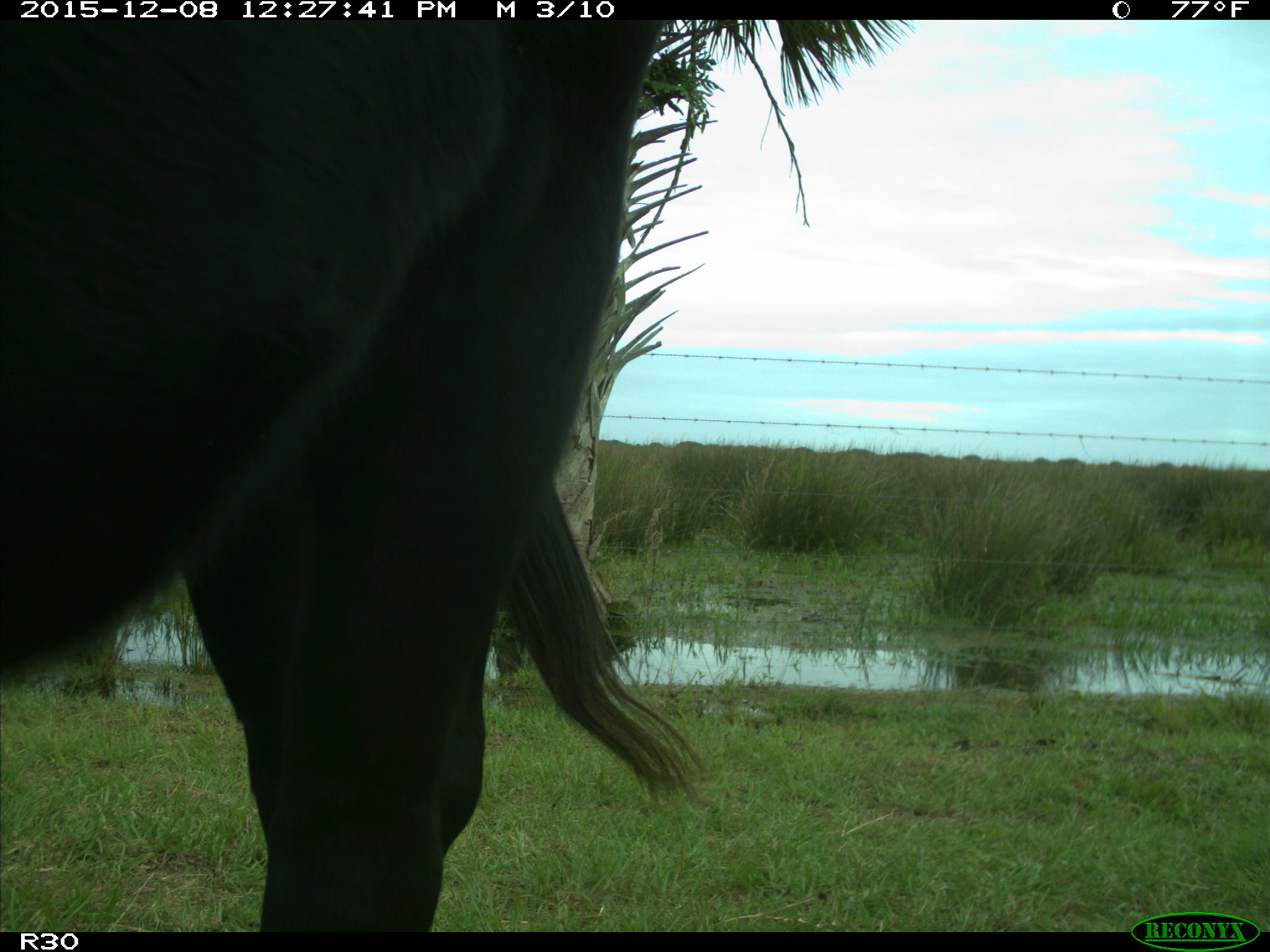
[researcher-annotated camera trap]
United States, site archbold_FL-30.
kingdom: Animalia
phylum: Chordata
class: Mammalia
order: Artiodactyla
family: Bovidae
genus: Bos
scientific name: Bos taurus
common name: domestic cow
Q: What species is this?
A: Bos taurus (domestic cow).